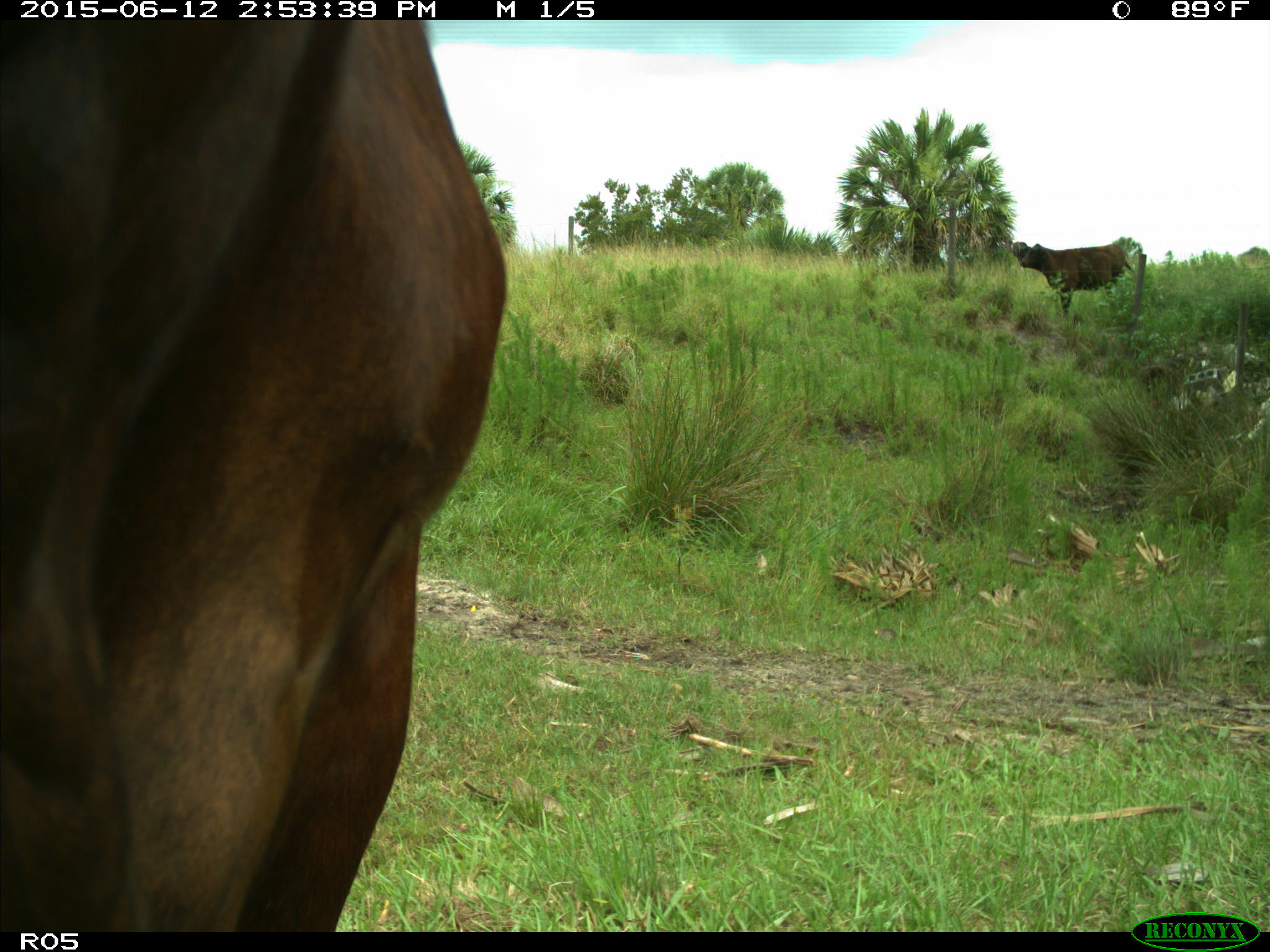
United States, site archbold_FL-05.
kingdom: Animalia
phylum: Chordata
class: Mammalia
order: Artiodactyla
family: Bovidae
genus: Bos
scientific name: Bos taurus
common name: domestic cow